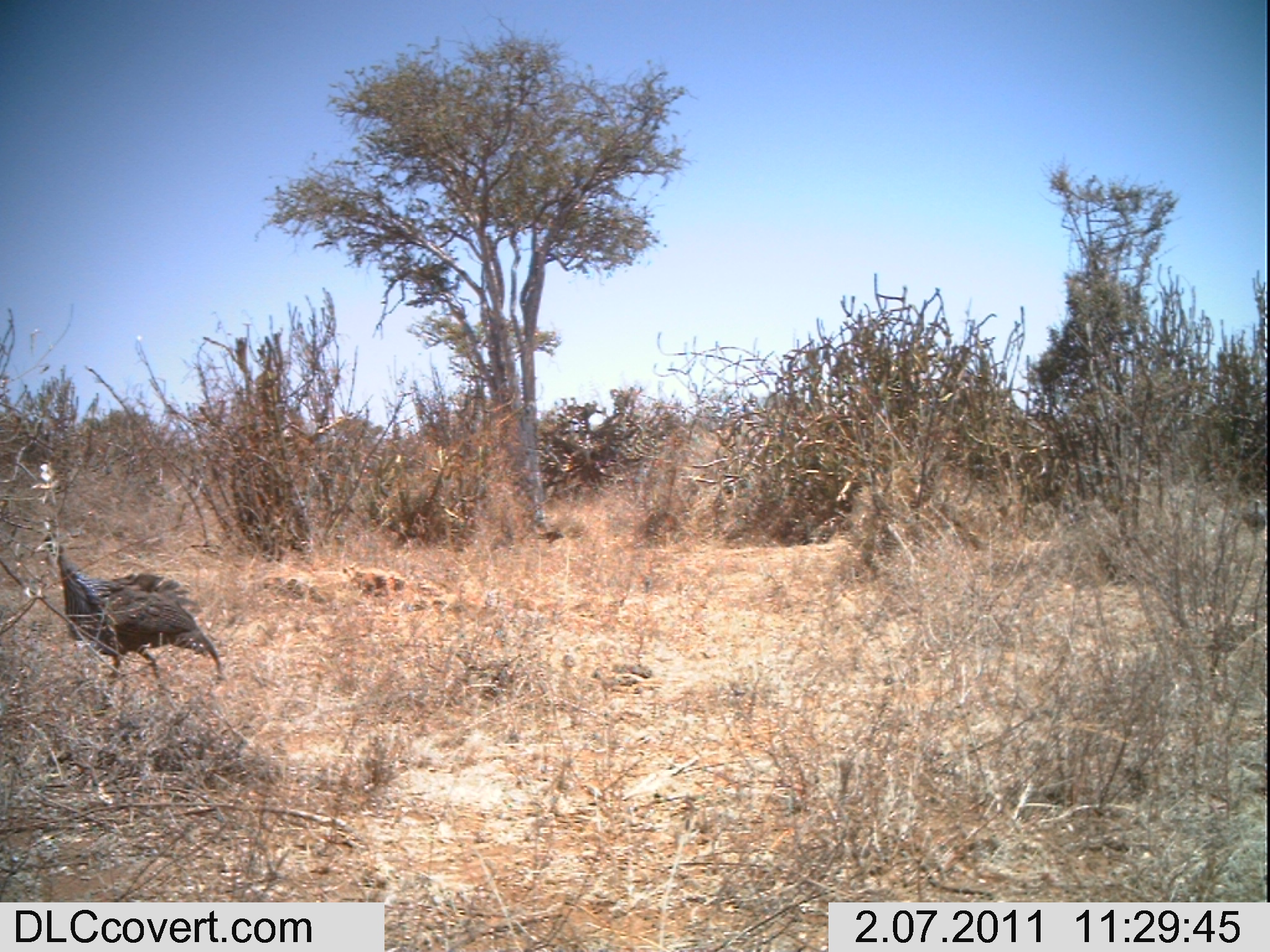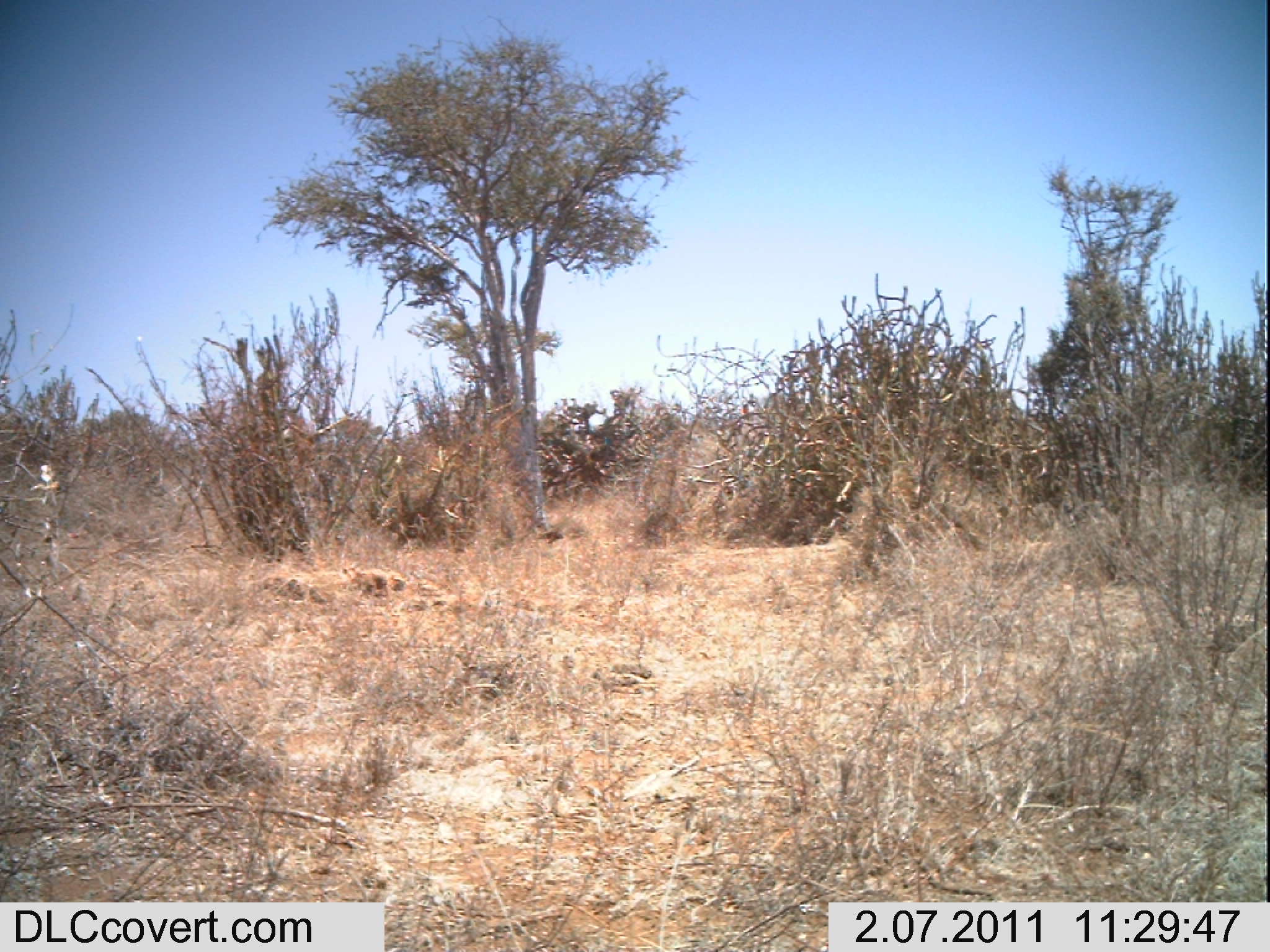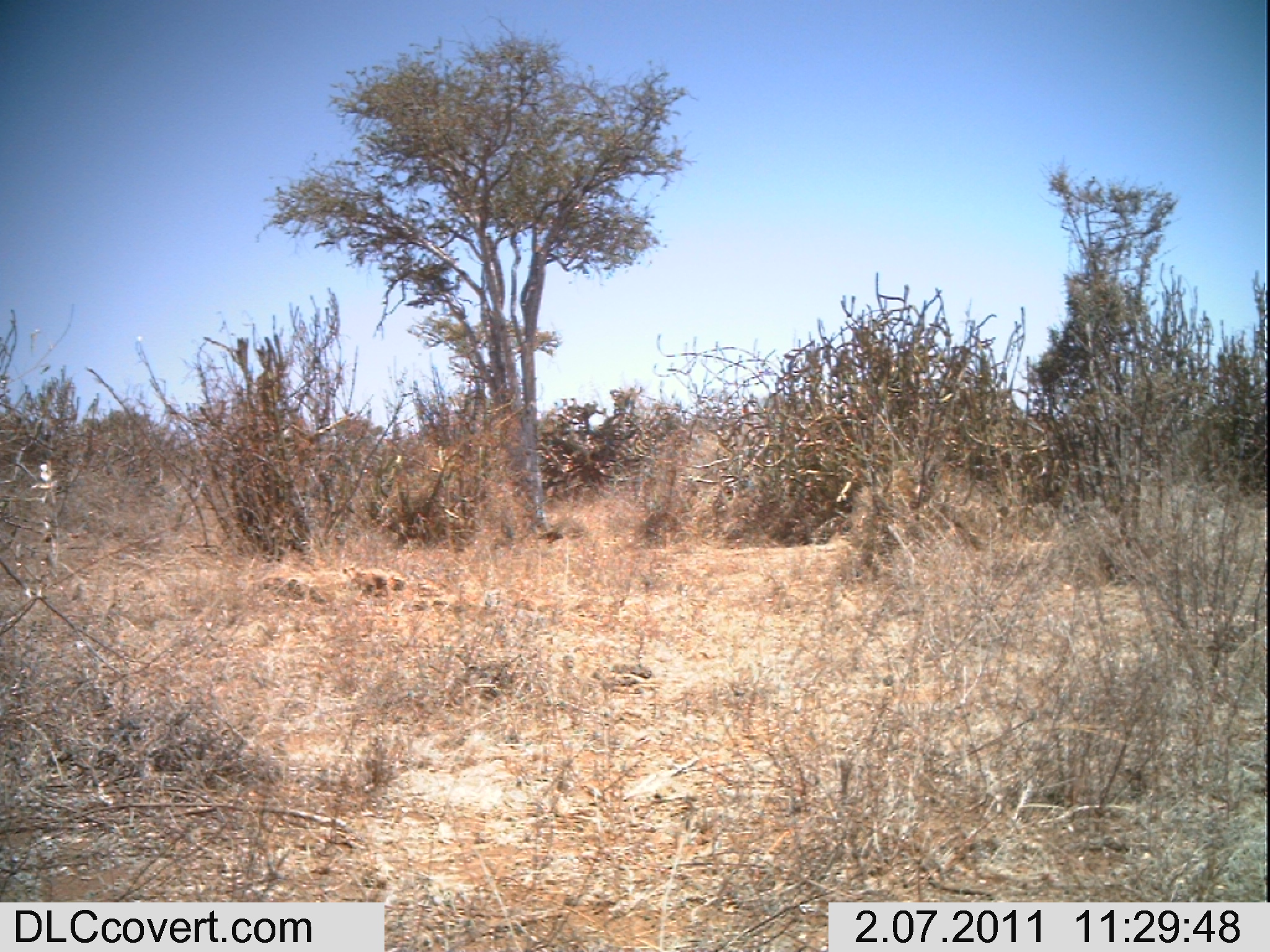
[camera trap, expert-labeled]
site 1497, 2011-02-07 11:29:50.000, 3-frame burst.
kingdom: Animalia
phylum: Chordata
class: Aves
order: Galliformes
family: Numididae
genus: Acryllium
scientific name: Acryllium vulturinum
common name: vulturine guineafowl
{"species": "Acryllium vulturinum (vulturine guineafowl)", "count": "2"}